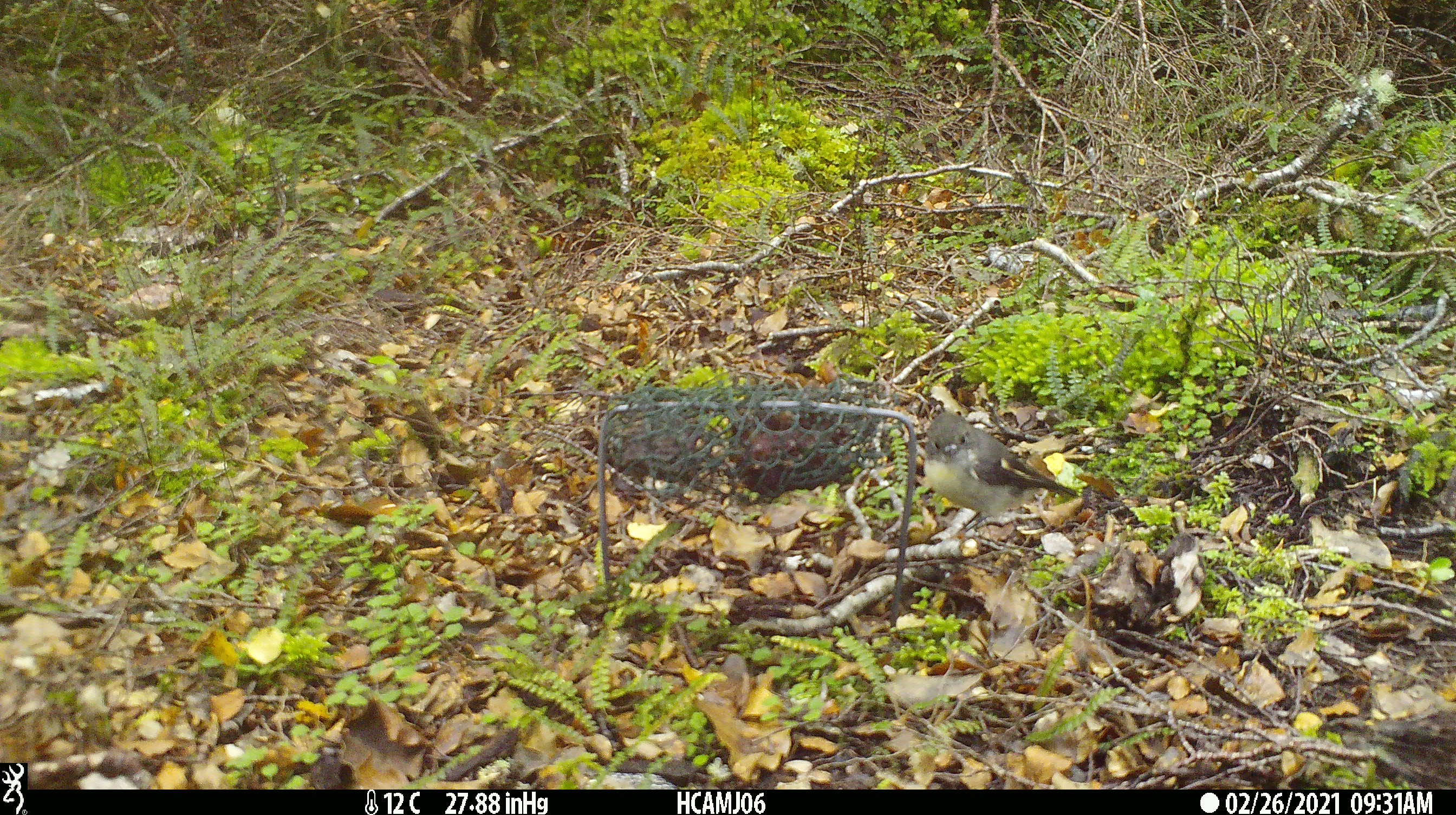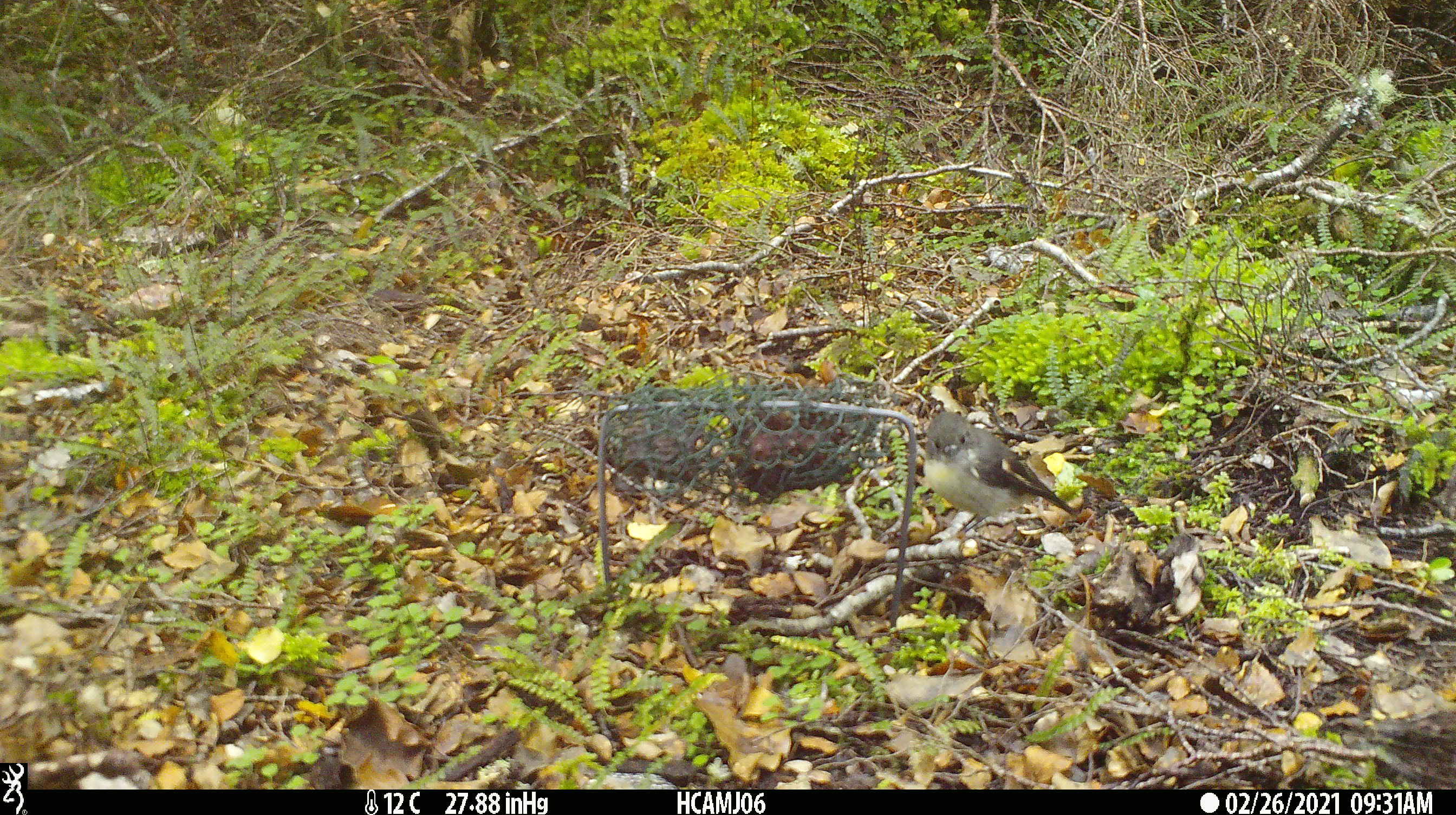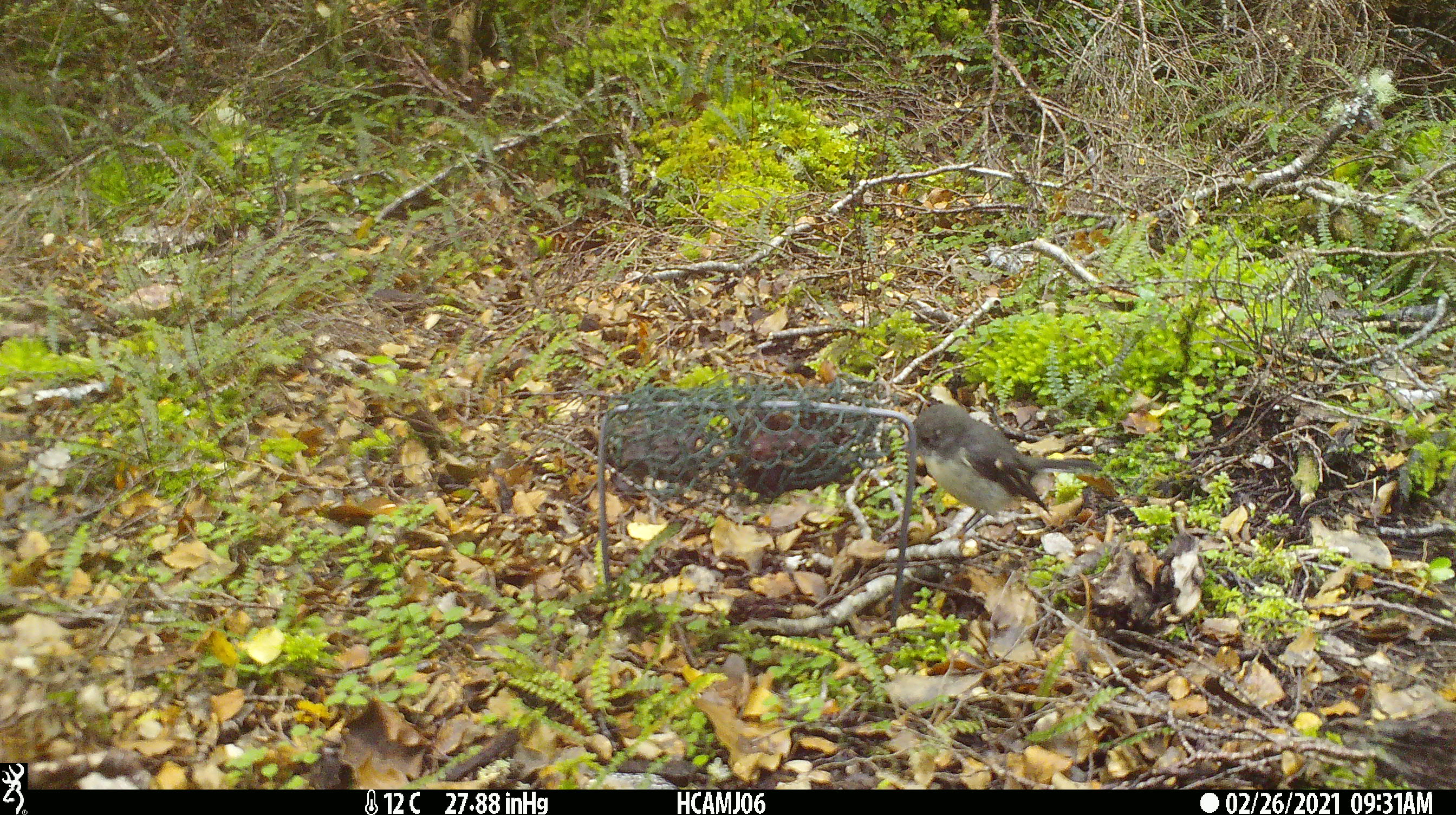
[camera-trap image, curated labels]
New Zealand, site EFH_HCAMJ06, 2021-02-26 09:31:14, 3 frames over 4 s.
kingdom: Animalia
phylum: Chordata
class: Aves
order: Passeriformes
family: Petroicidae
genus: Petroica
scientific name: Petroica macrocephala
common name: tomtit